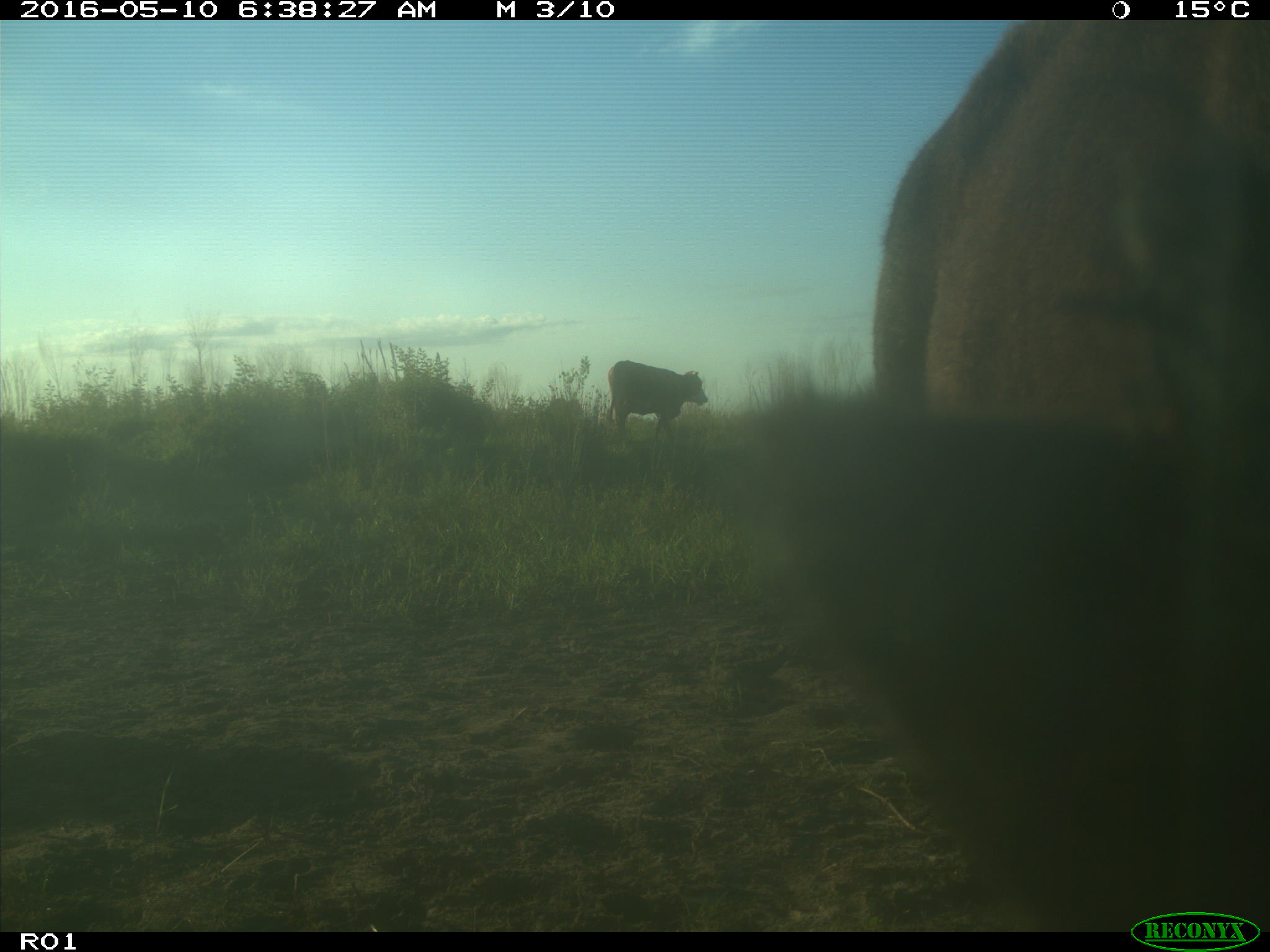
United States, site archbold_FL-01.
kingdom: Animalia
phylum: Chordata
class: Mammalia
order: Artiodactyla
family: Bovidae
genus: Bos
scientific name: Bos taurus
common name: domestic cow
Bos taurus (domestic cow).